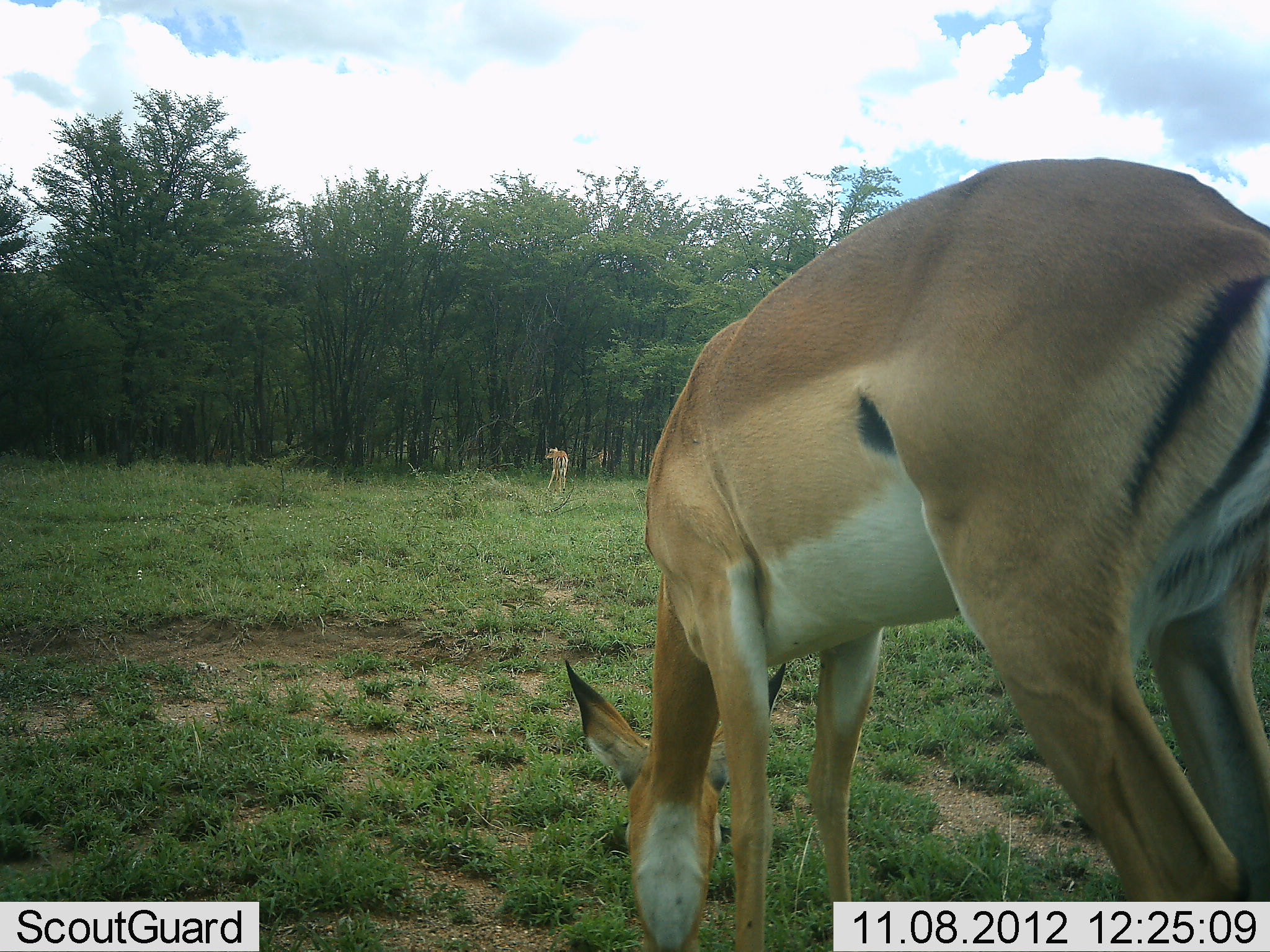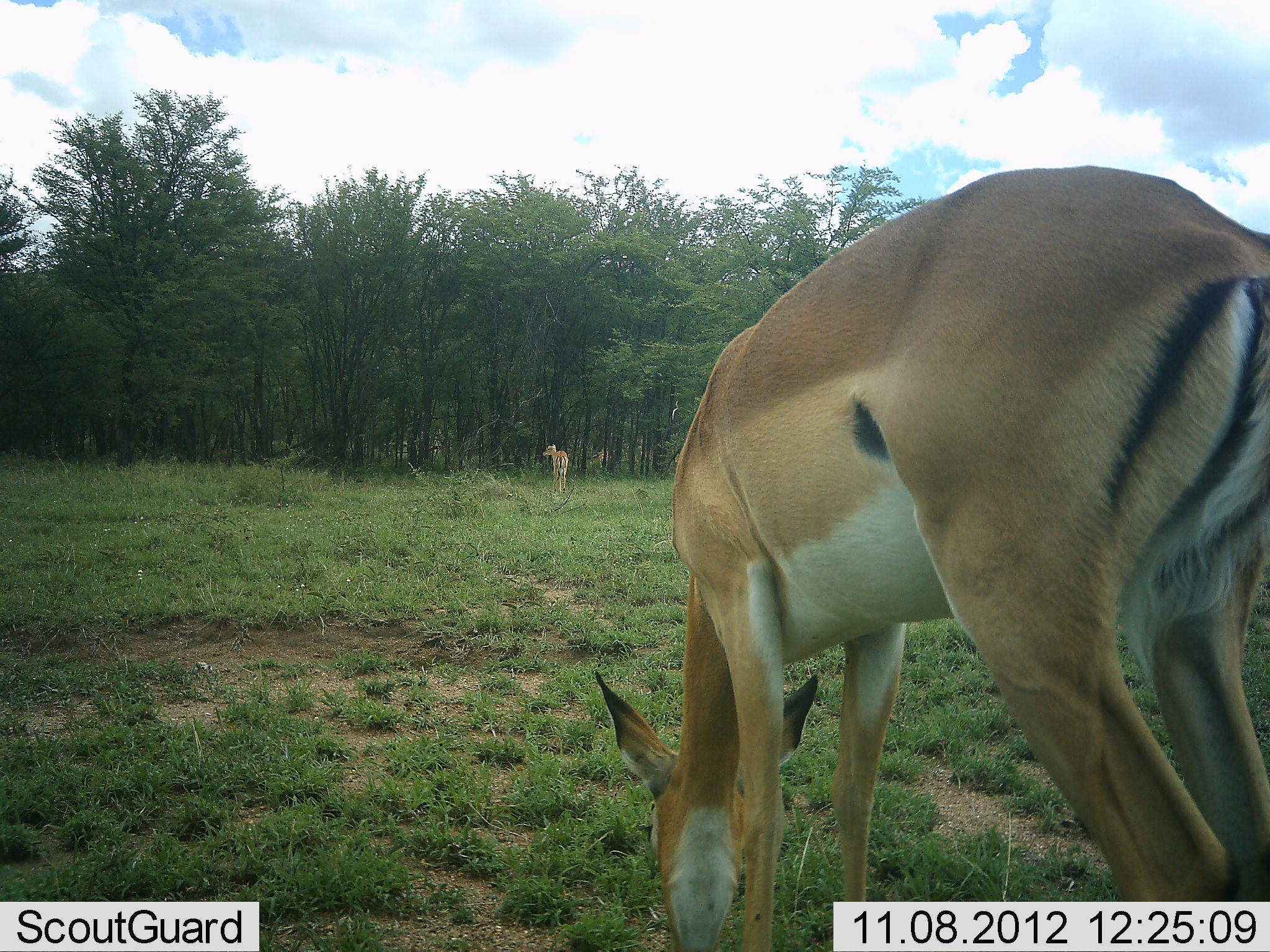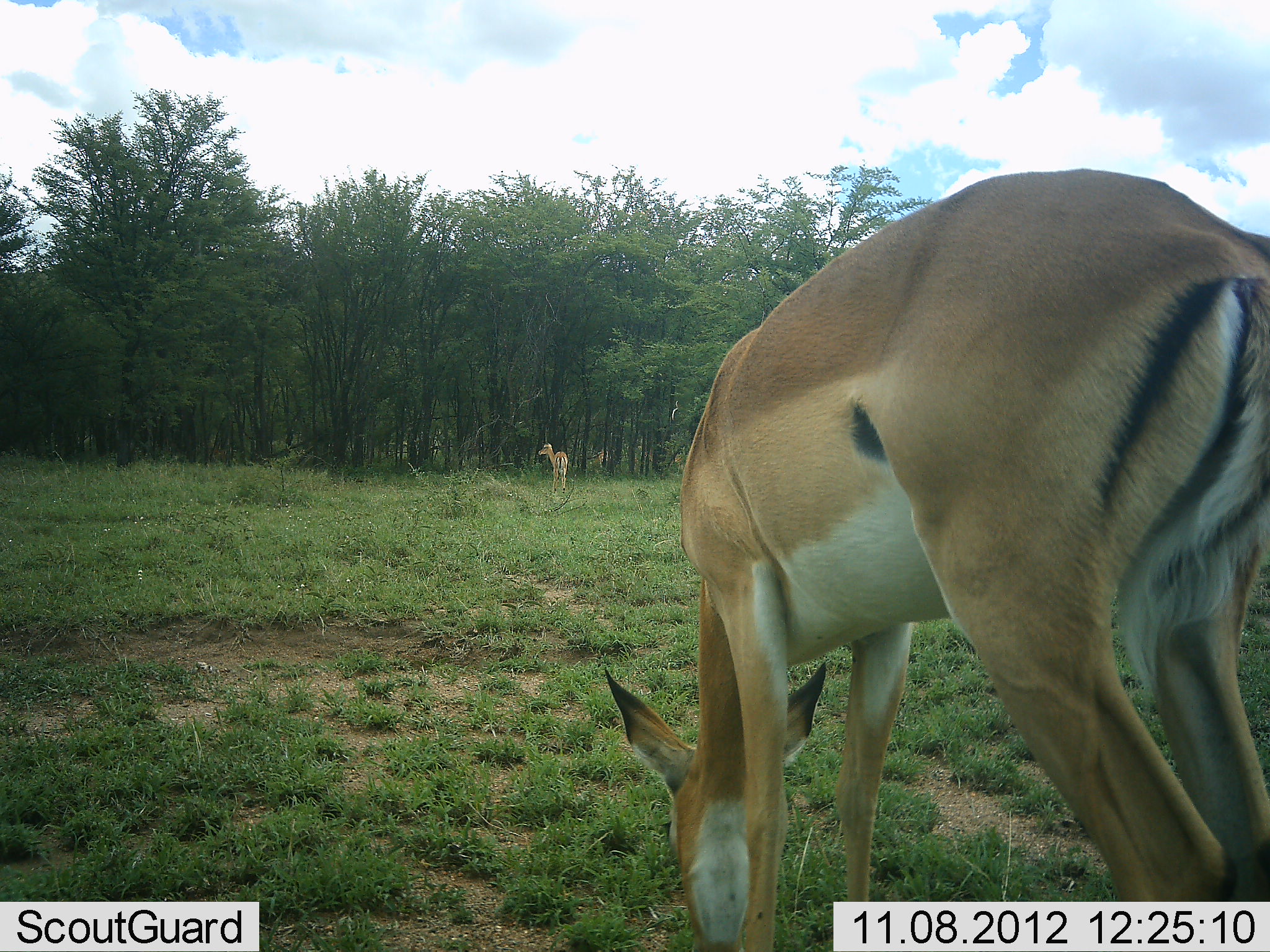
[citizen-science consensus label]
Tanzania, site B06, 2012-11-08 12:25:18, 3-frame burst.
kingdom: Animalia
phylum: Chordata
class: Mammalia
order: Artiodactyla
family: Bovidae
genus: Aepyceros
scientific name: Aepyceros melampus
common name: impala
Impala (Aepyceros melampus), count 2. Behavior (volunteer vote fractions): standing 70%, resting 0%, moving 0%, interacting 0%. Young present (vote fraction): 0%. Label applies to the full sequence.